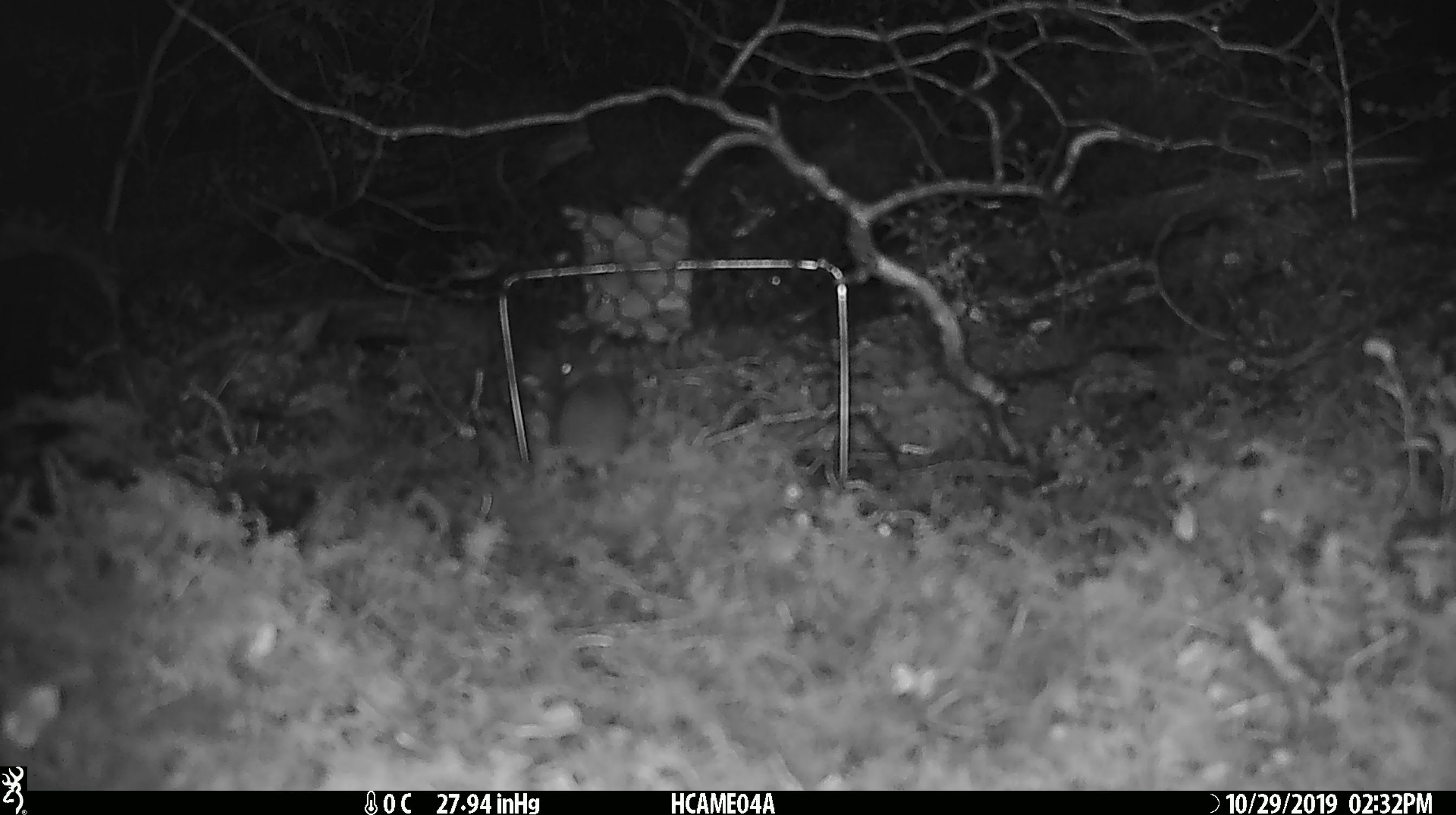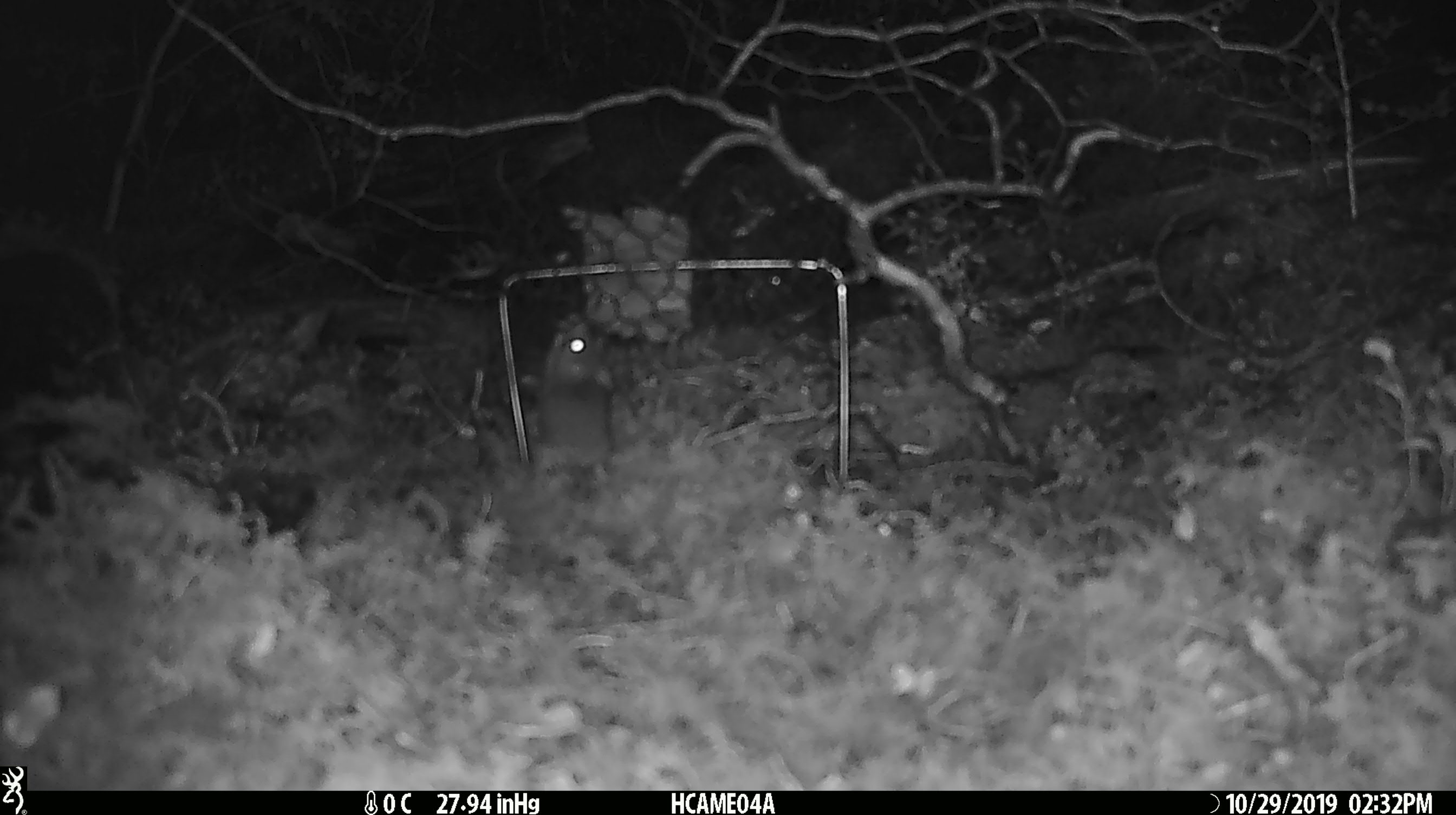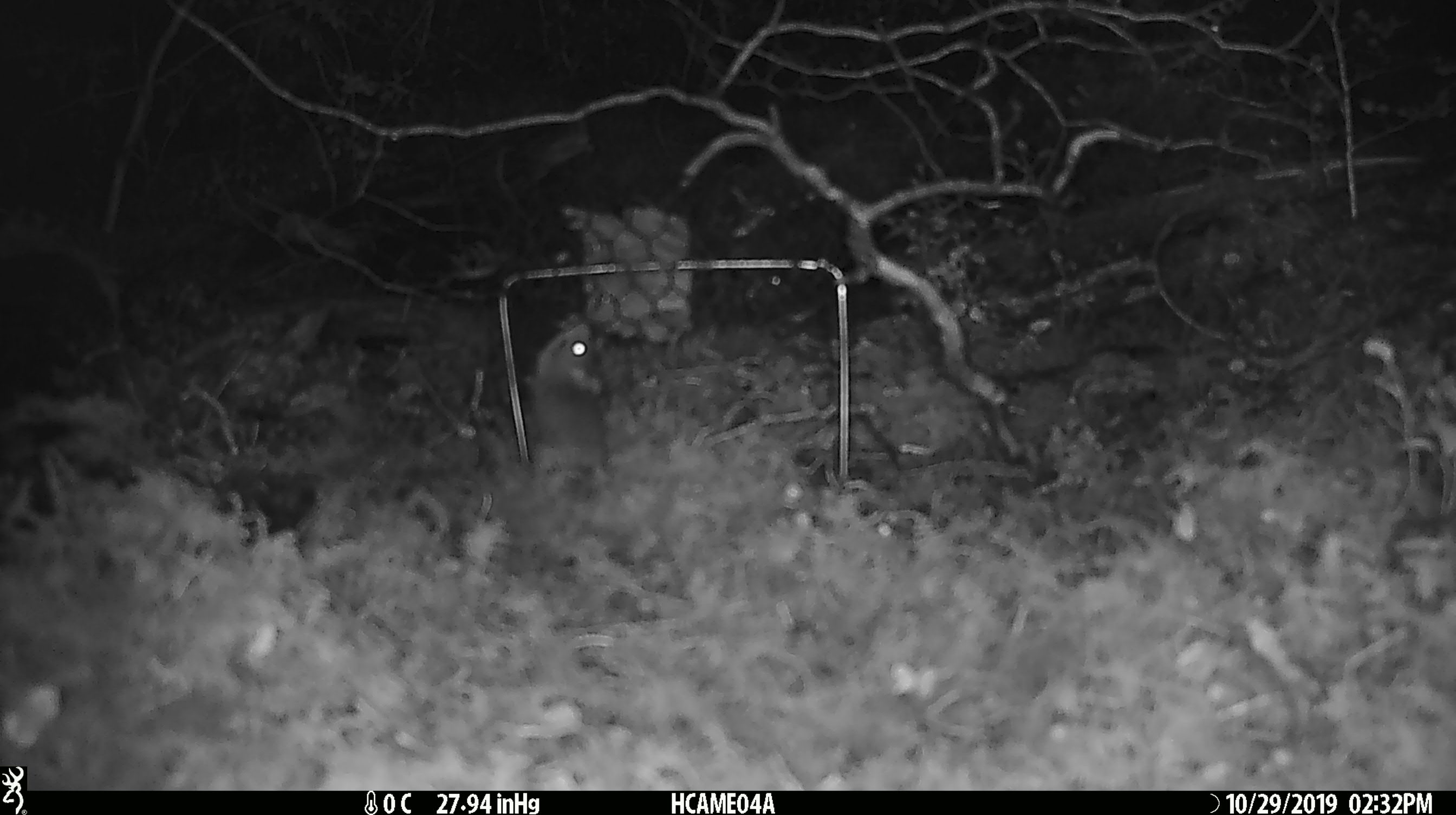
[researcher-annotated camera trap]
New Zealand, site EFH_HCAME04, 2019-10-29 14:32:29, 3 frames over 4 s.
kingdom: Animalia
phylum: Chordata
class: Mammalia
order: Rodentia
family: Muridae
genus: Mus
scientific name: Mus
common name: mouse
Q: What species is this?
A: Mouse (Mus).